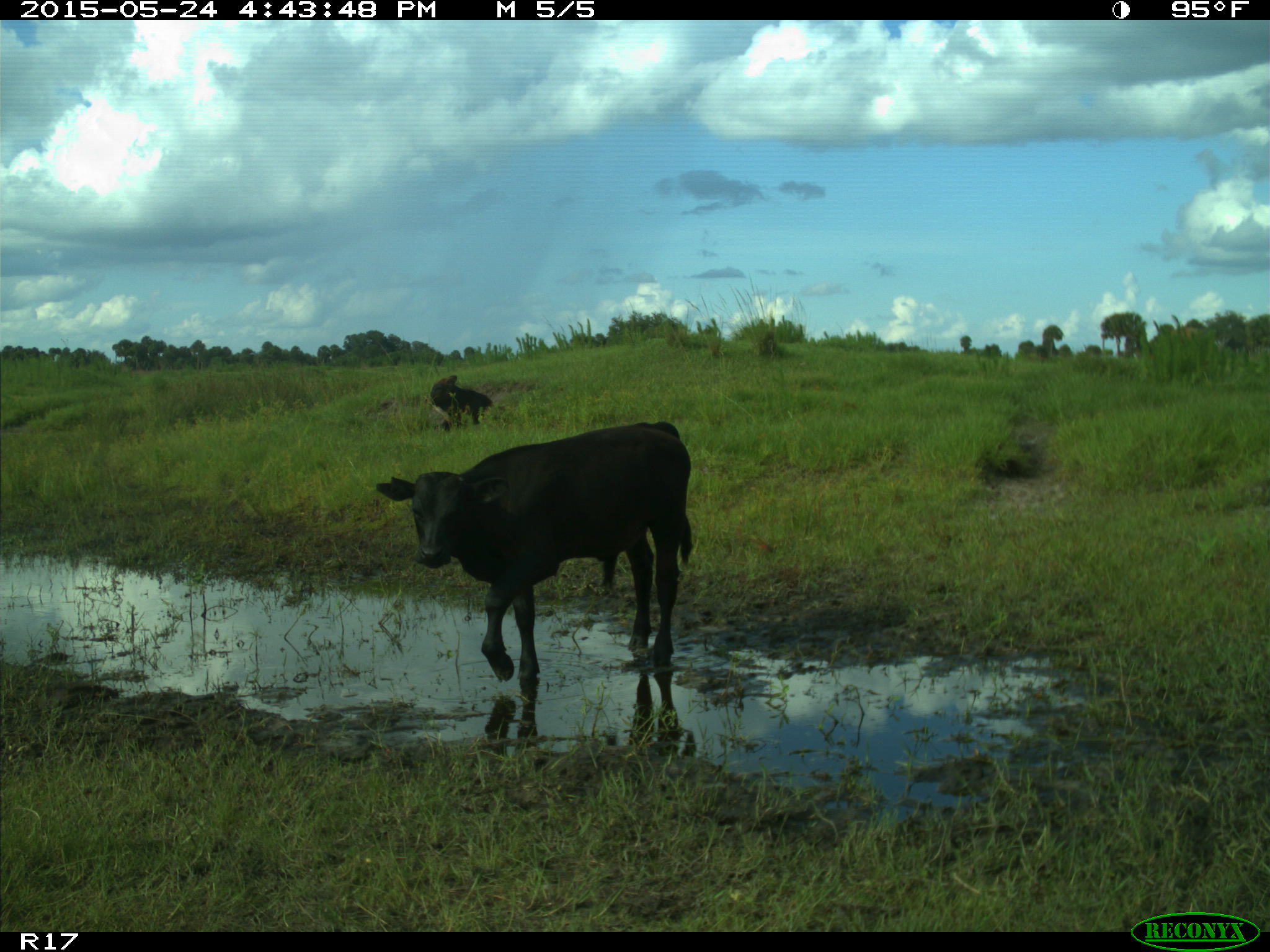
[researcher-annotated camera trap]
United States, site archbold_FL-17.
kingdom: Animalia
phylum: Chordata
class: Mammalia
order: Artiodactyla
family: Bovidae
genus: Bos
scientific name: Bos taurus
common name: domestic cow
Bos taurus (domestic cow).